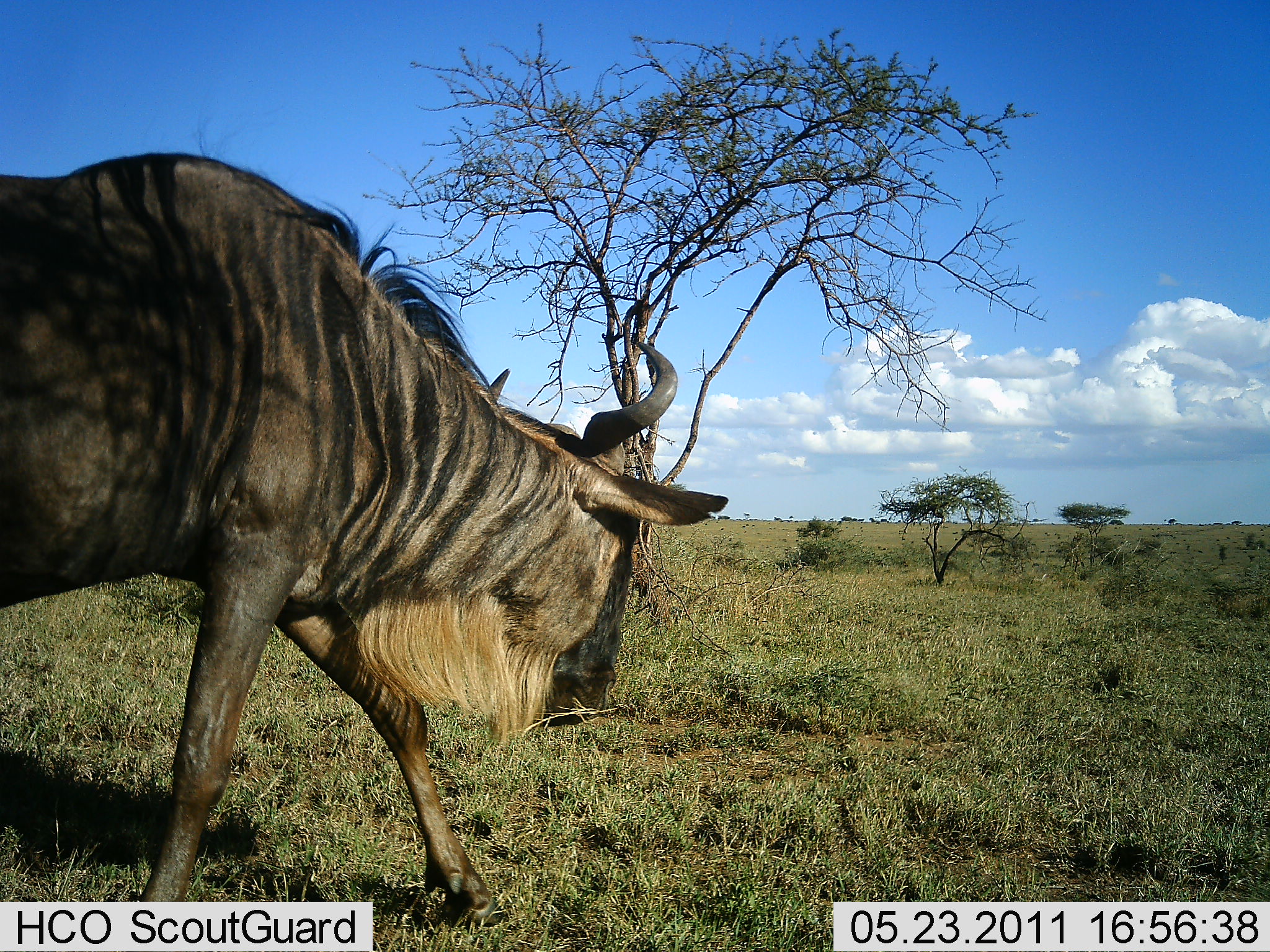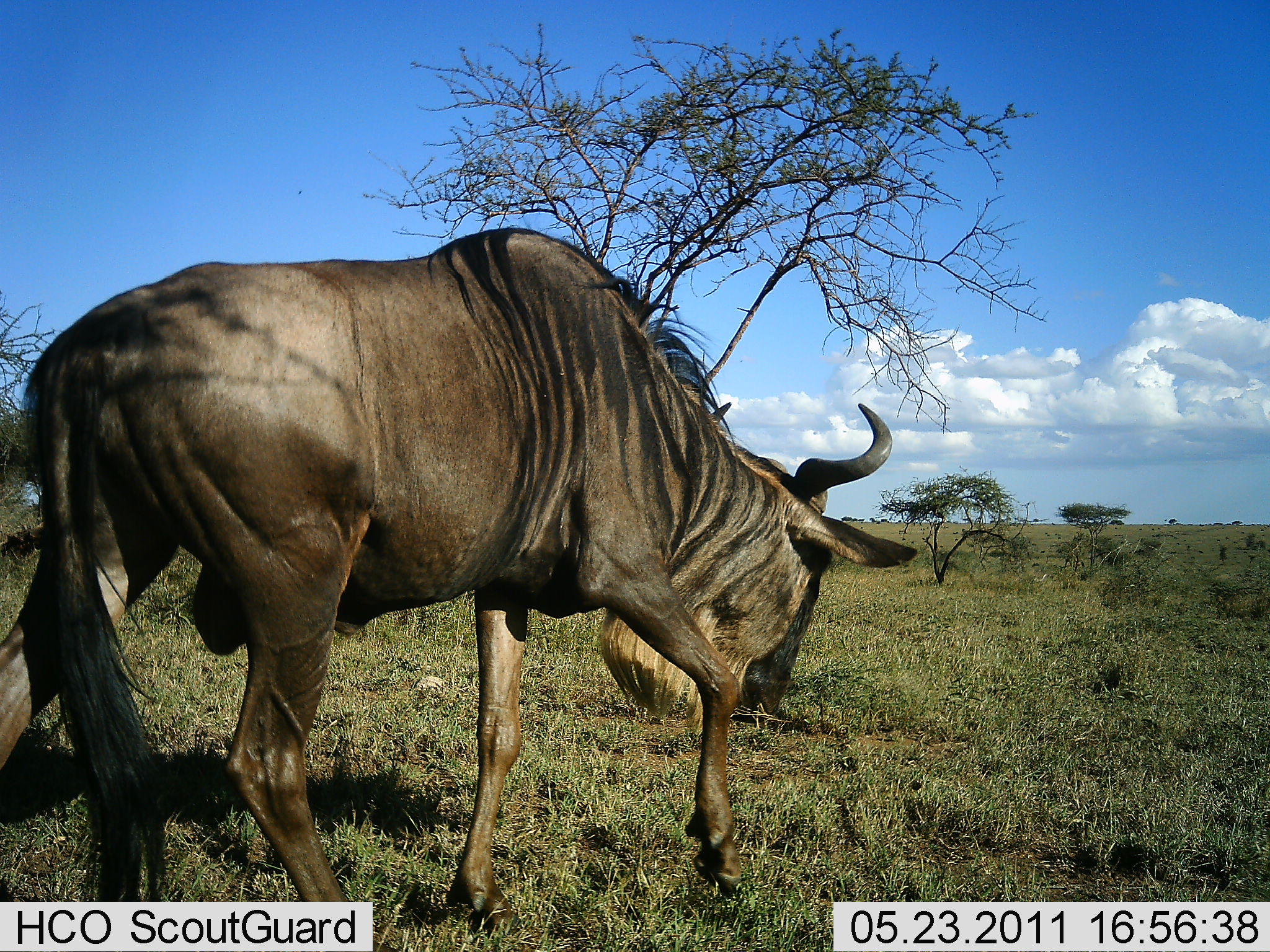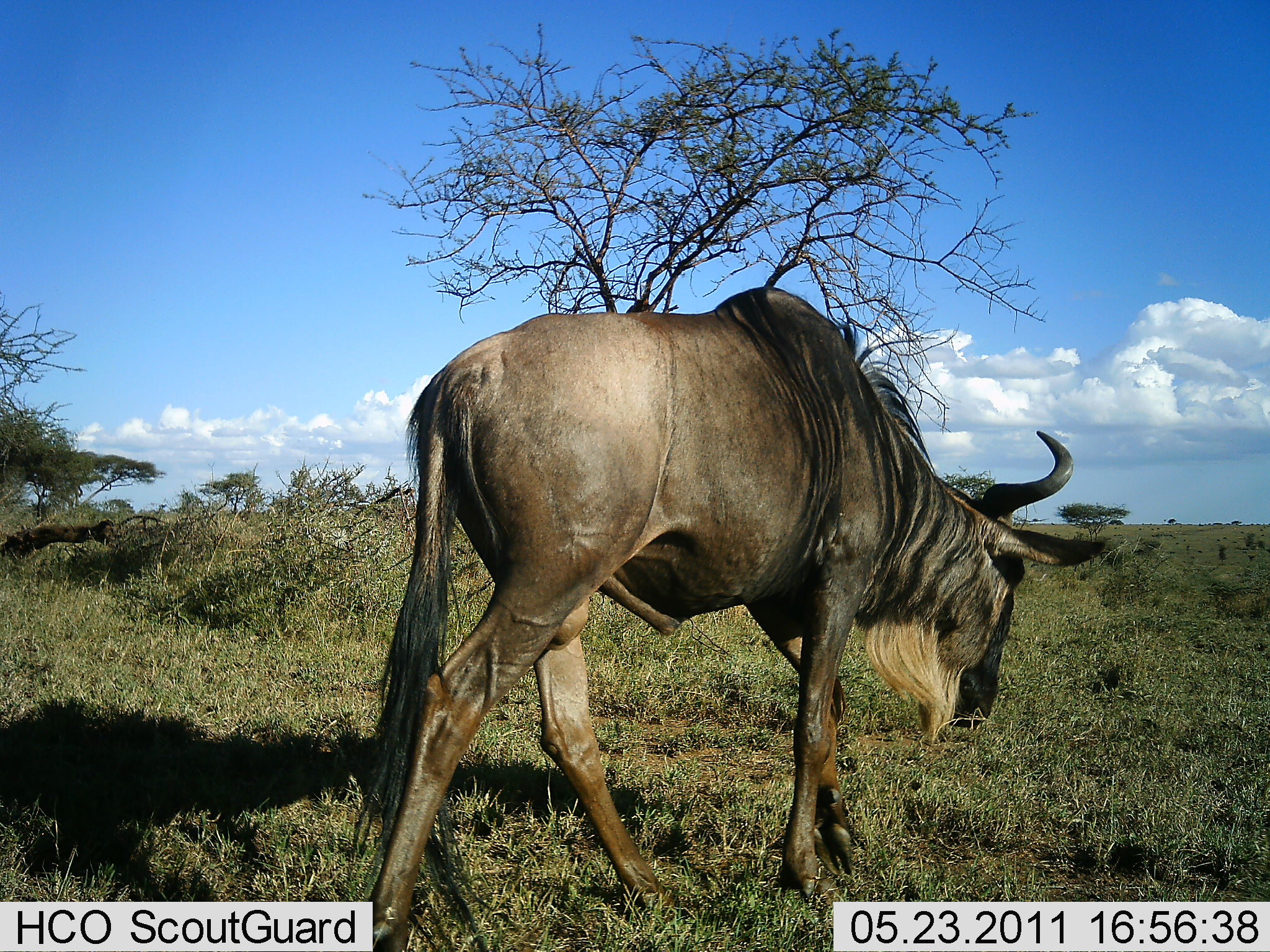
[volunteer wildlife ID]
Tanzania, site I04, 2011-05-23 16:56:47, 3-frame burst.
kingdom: Animalia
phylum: Chordata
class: Mammalia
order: Artiodactyla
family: Bovidae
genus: Connochaetes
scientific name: Connochaetes taurinus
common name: blue wildebeest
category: wildebeest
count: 1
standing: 0%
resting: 0%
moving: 91%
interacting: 0%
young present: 0%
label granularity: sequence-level